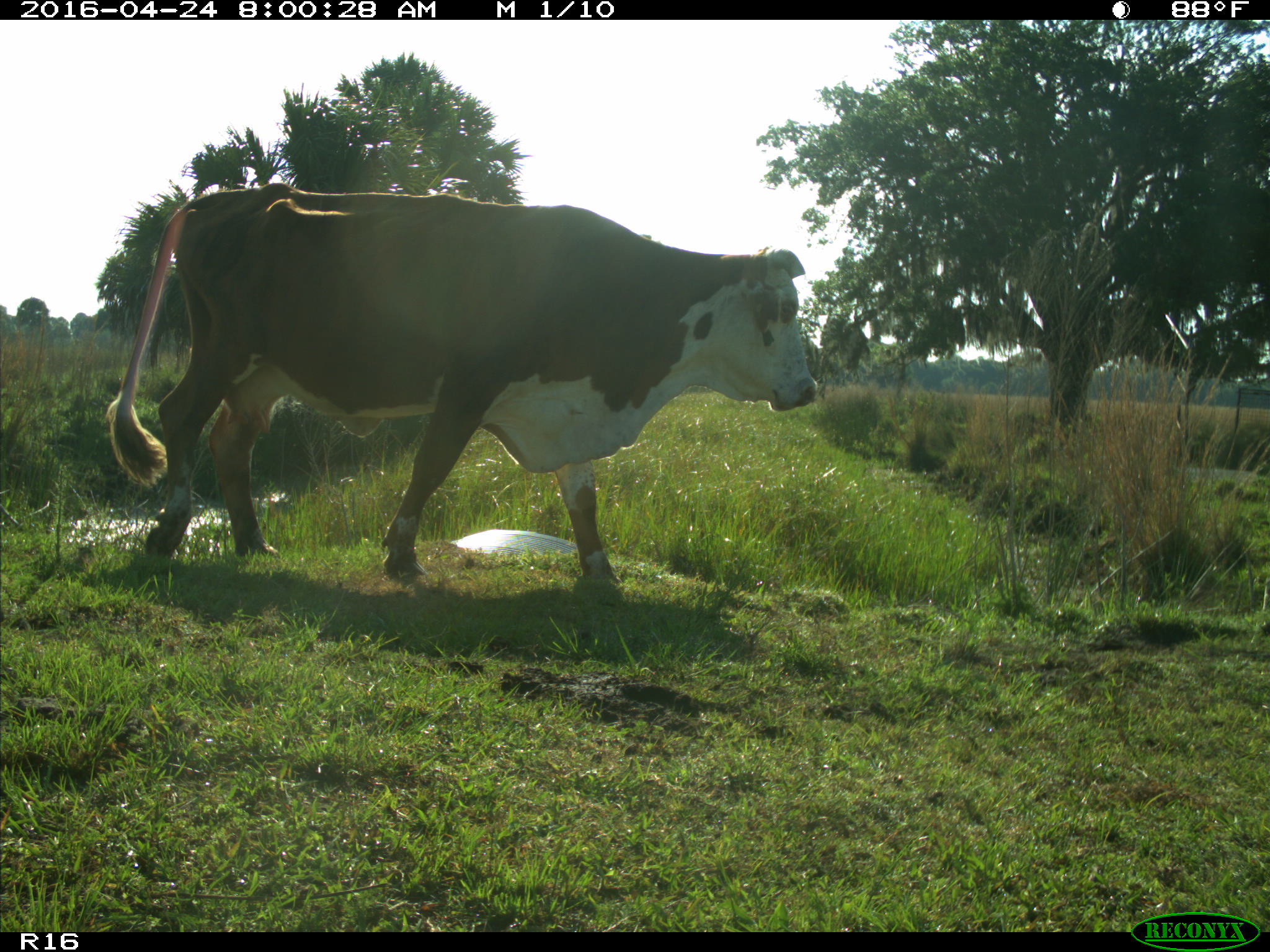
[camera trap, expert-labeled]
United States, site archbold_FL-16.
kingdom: Animalia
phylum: Chordata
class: Mammalia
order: Artiodactyla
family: Bovidae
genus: Bos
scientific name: Bos taurus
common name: domestic cow